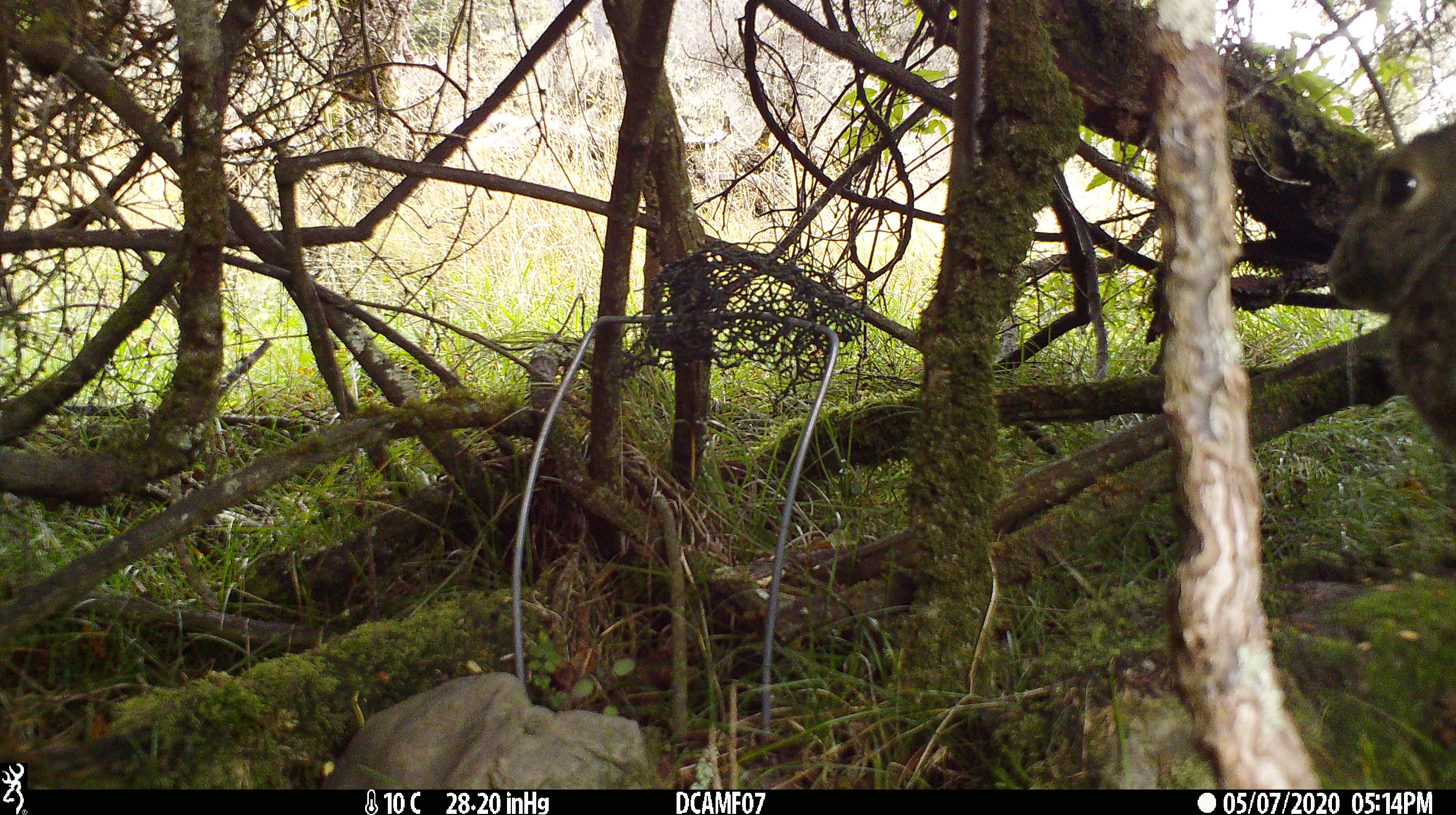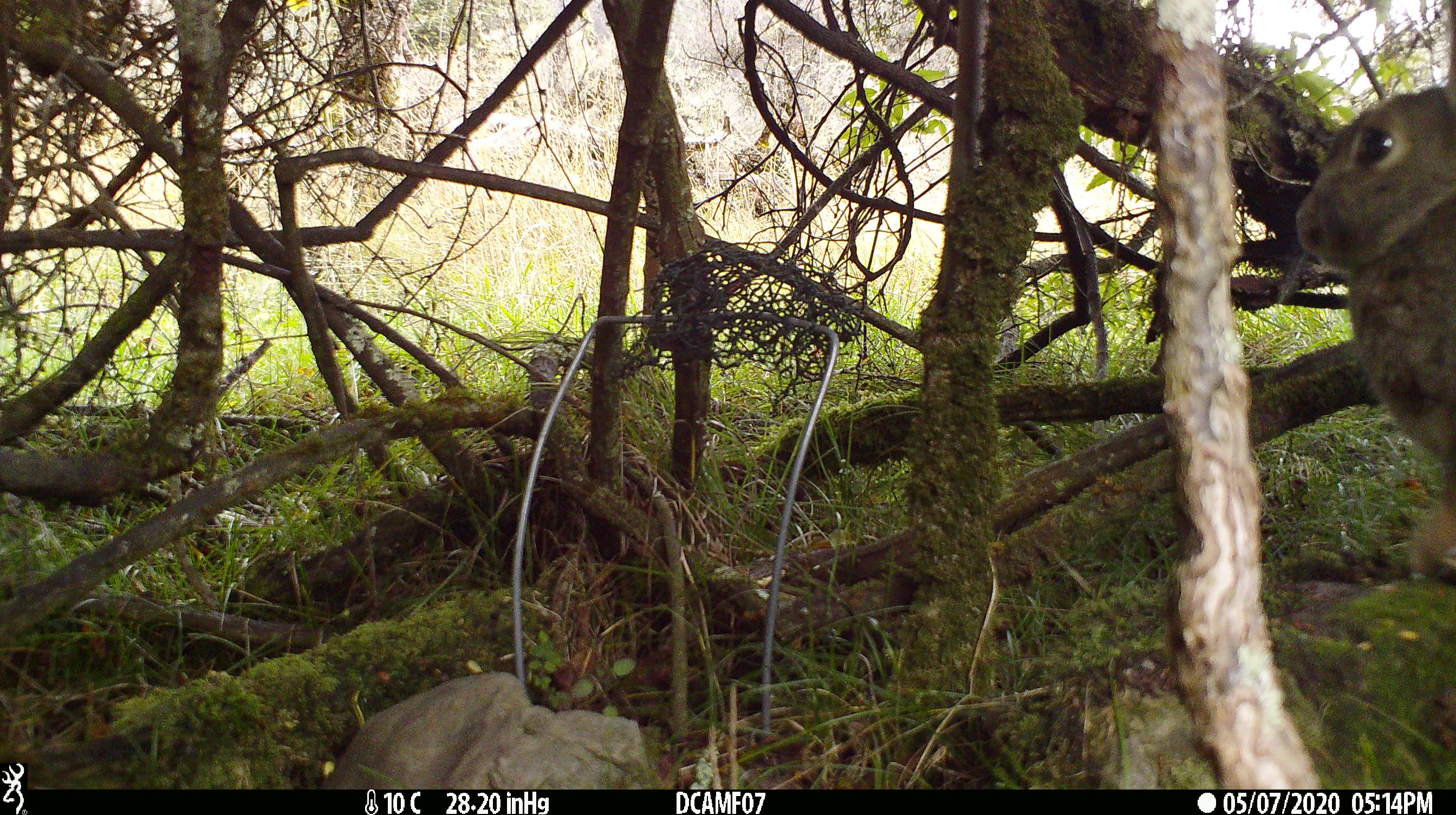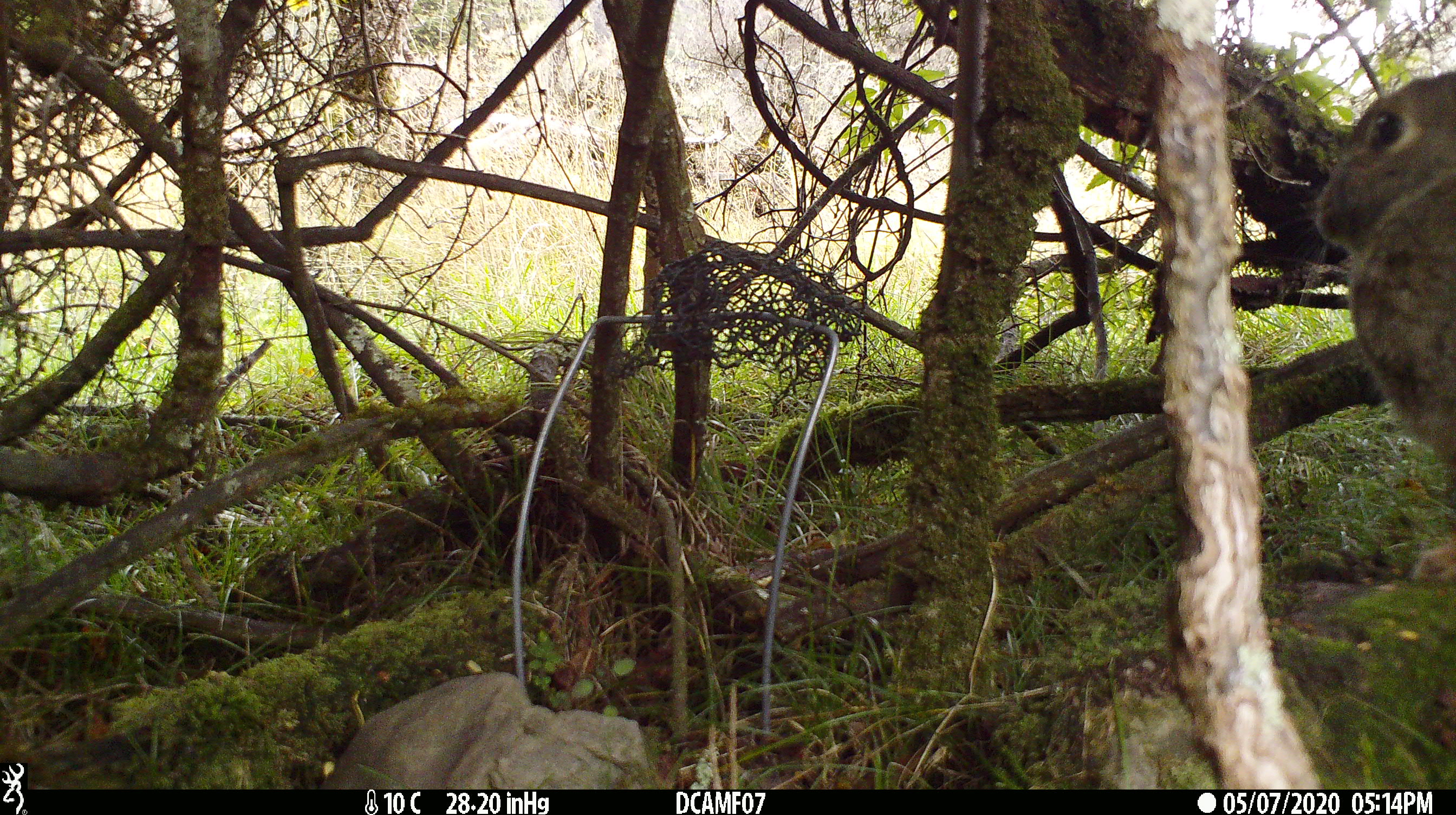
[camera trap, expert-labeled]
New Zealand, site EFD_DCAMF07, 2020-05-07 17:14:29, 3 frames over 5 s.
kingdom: Animalia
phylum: Chordata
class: Mammalia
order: Lagomorpha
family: Leporidae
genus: Oryctolagus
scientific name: Oryctolagus cuniculus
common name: european rabbit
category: rabbit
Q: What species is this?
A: Rabbit (european rabbit) (Oryctolagus cuniculus).